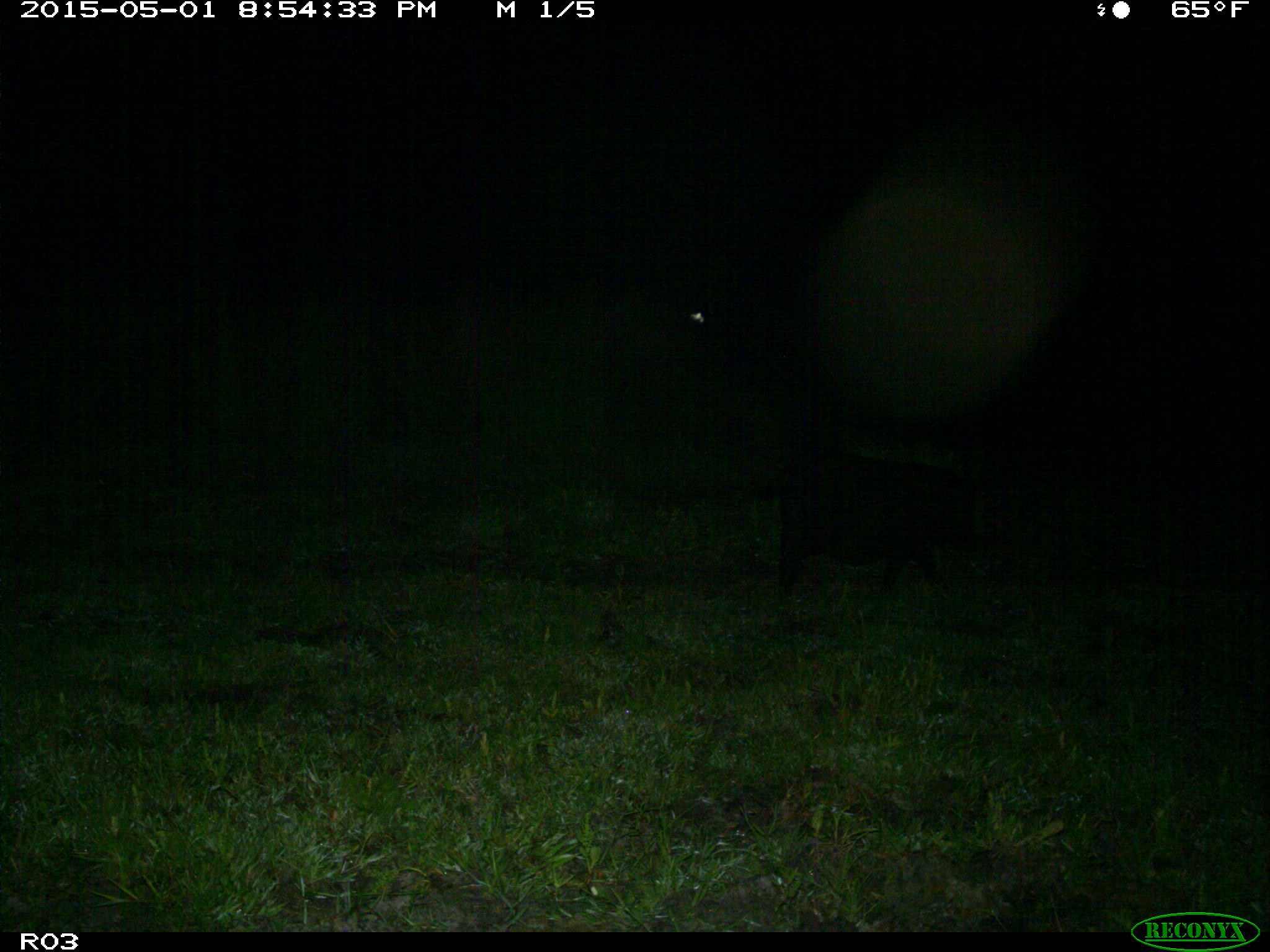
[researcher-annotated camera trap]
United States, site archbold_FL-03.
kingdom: Animalia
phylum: Chordata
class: Mammalia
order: Artiodactyla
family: Suidae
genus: Sus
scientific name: Sus scrofa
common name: wild boar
Sus scrofa (wild boar).